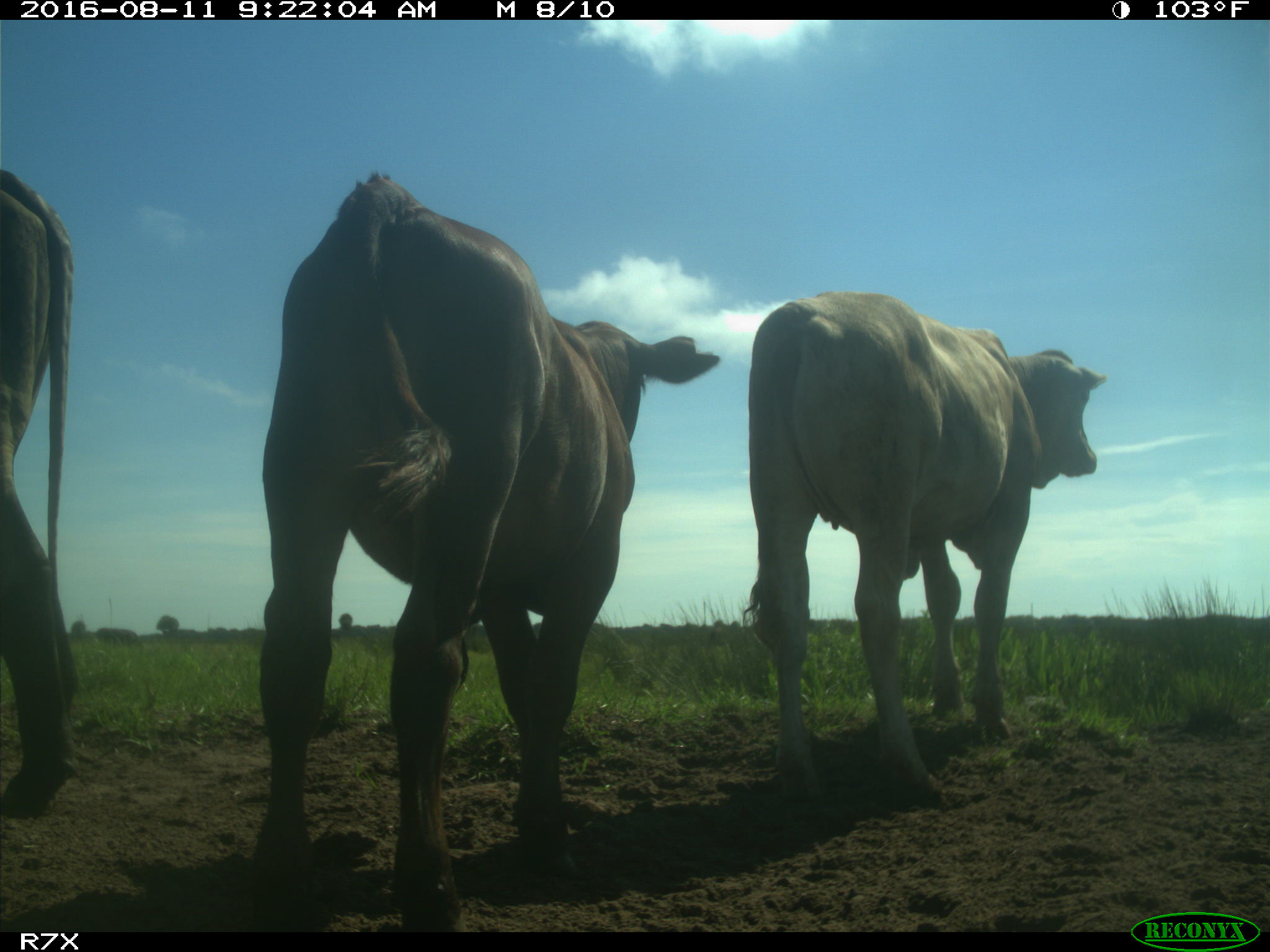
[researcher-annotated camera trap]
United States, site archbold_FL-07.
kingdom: Animalia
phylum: Chordata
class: Mammalia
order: Artiodactyla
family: Bovidae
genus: Bos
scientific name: Bos taurus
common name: domestic cow